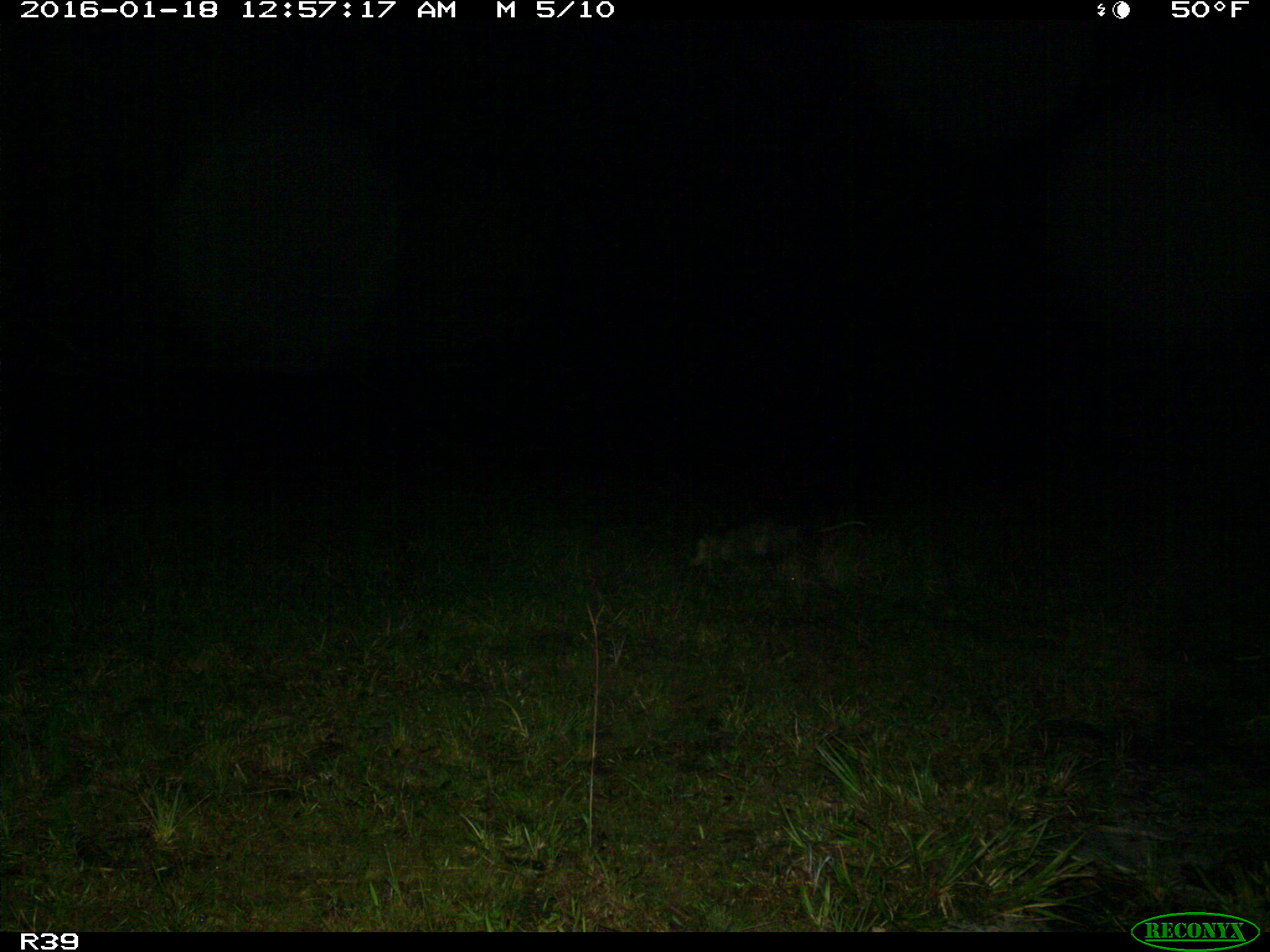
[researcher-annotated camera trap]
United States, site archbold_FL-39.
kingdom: Animalia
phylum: Chordata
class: Mammalia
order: Didelphimorphia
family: Didelphidae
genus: Didelphis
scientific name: Didelphis virginiana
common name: virginia opossum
Didelphis virginiana (virginia opossum).